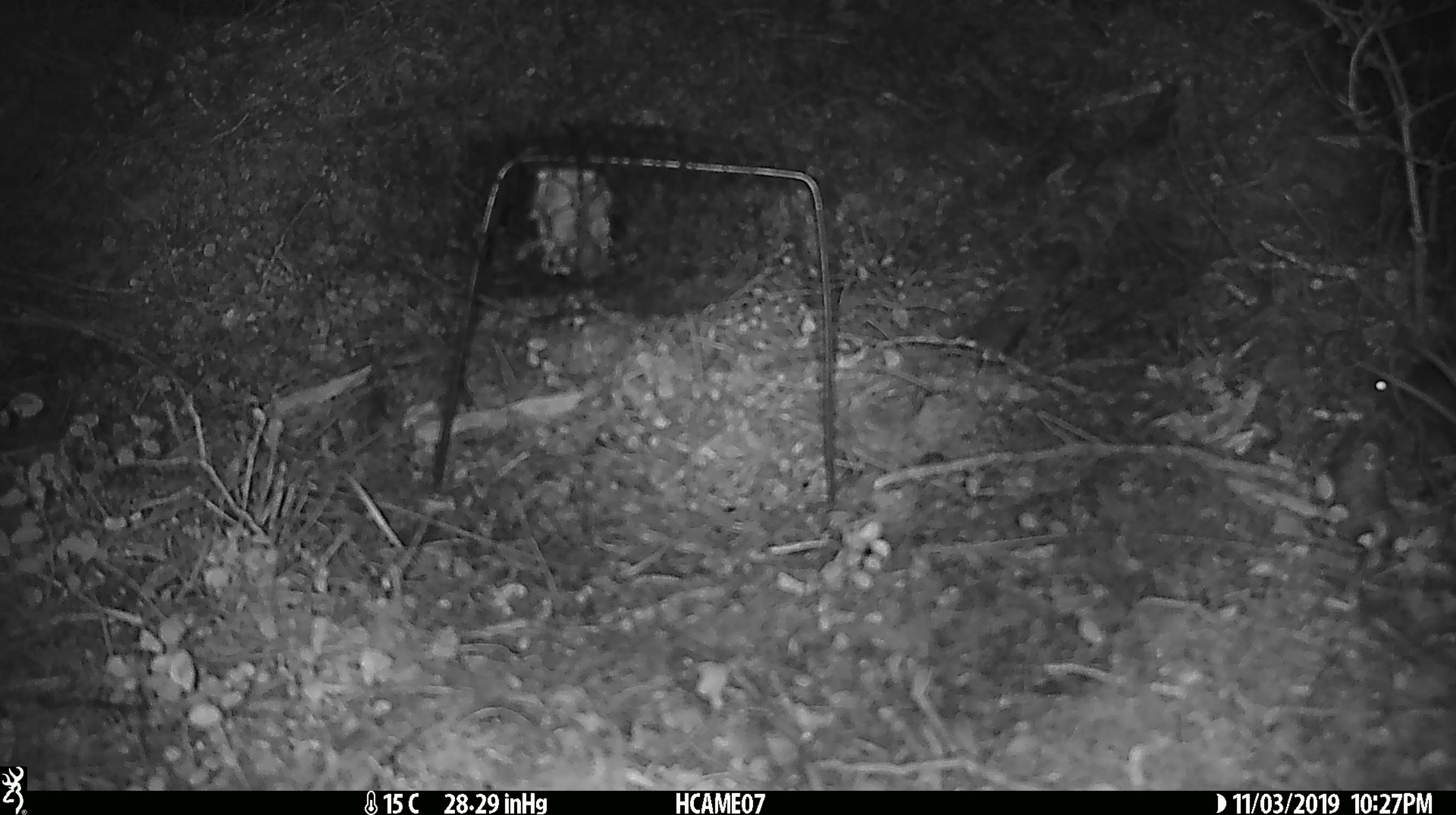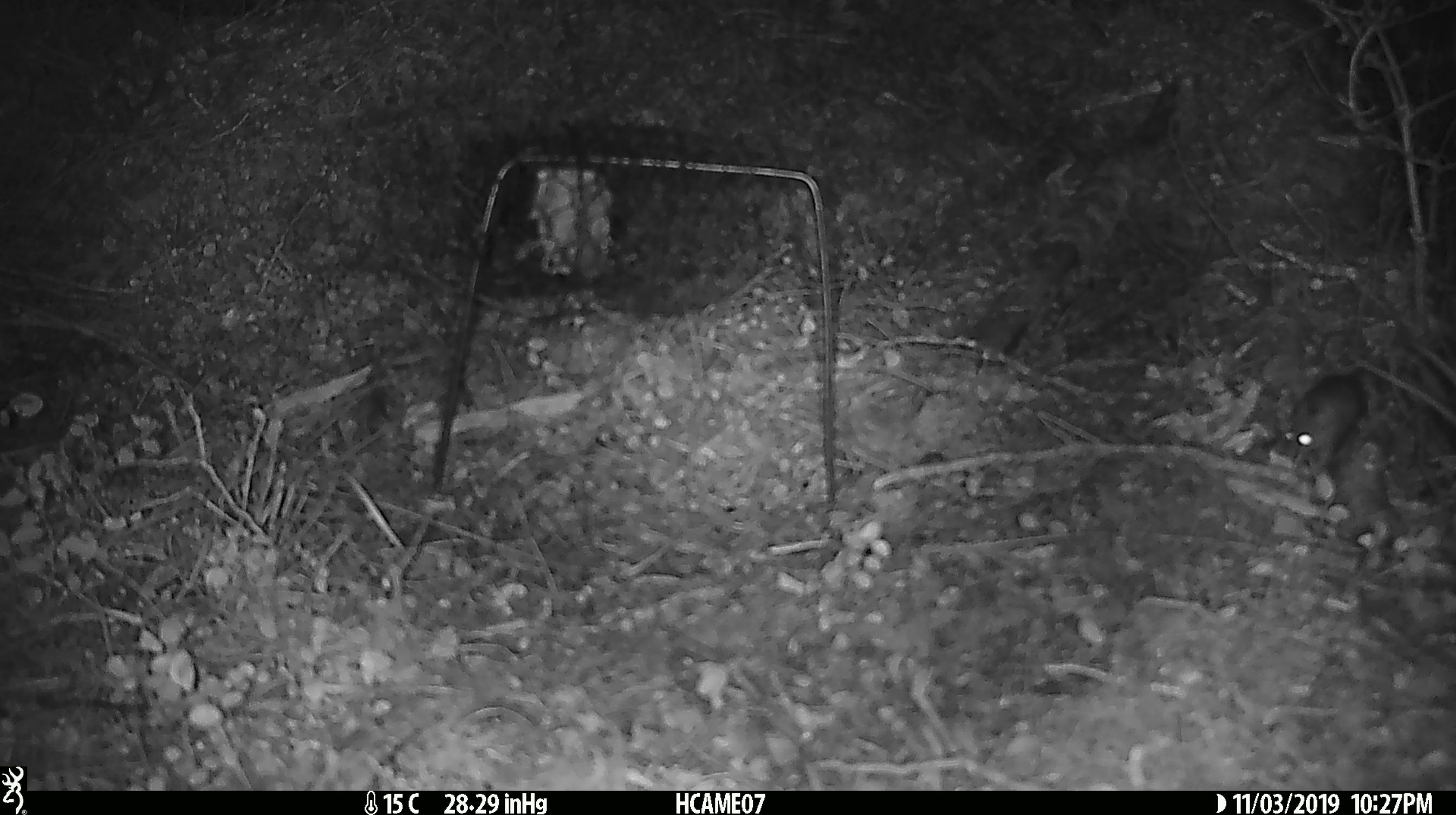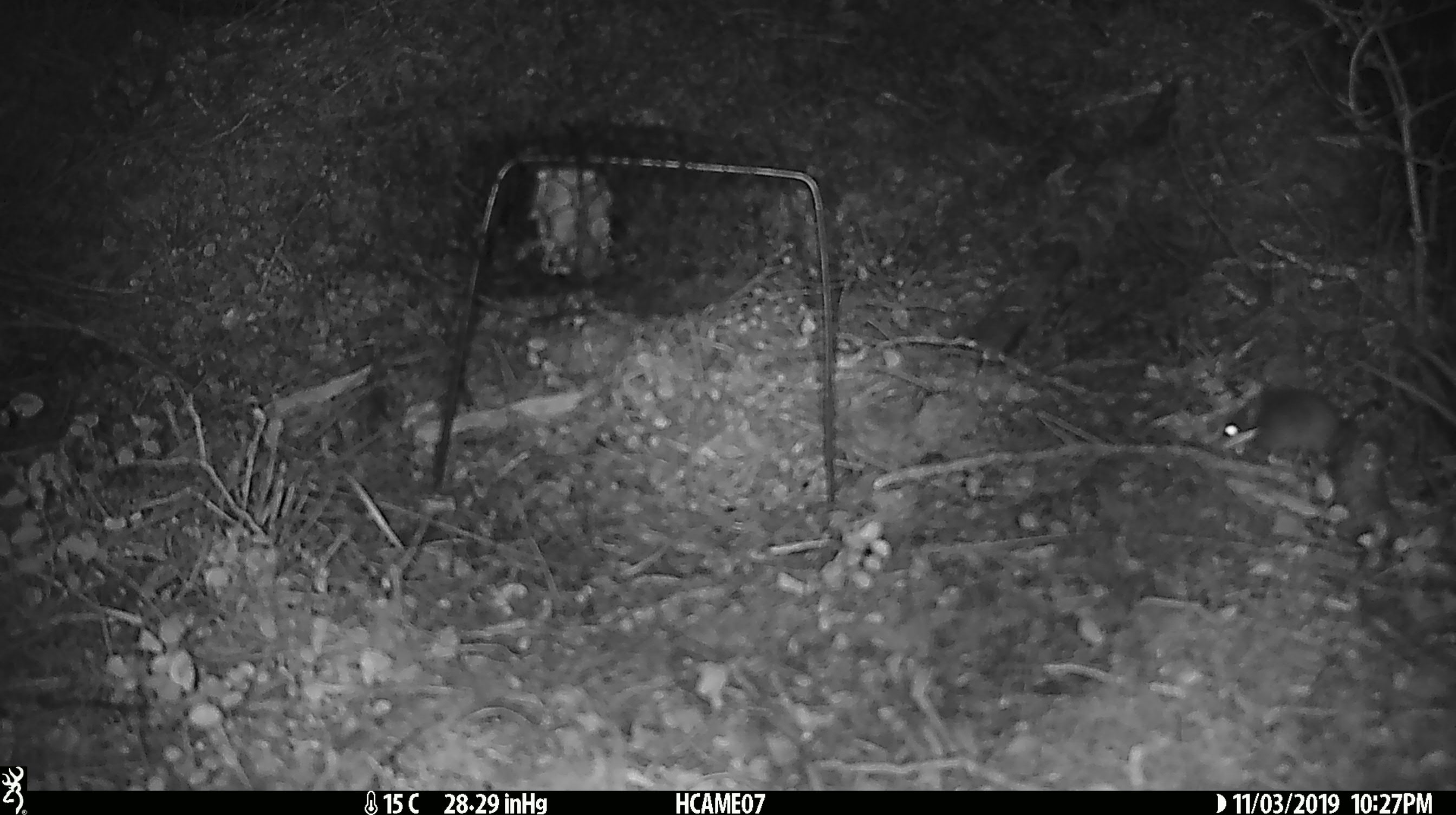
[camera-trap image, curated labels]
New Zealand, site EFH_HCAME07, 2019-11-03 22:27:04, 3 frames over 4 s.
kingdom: Animalia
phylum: Chordata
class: Mammalia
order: Rodentia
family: Muridae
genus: Mus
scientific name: Mus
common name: mouse